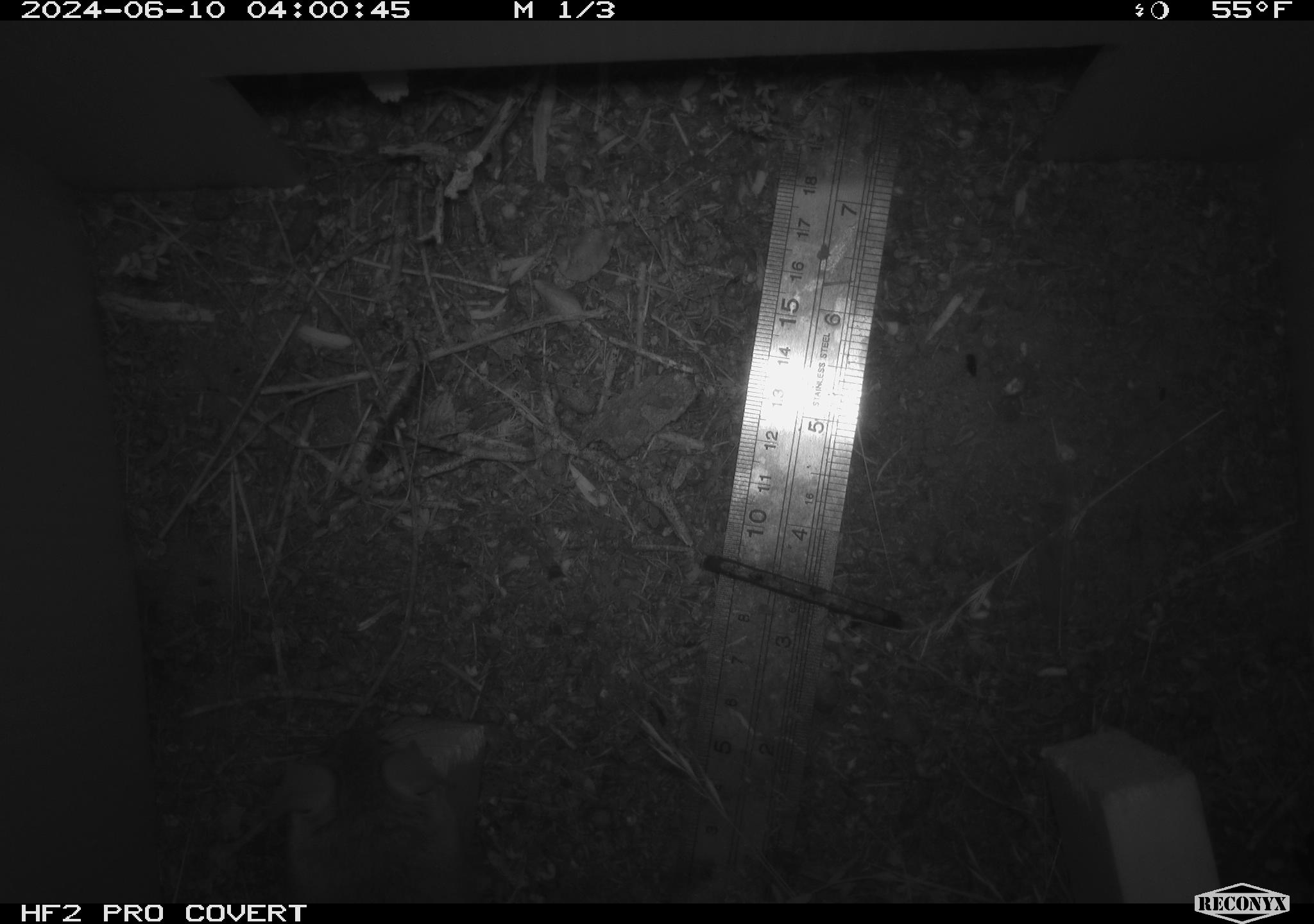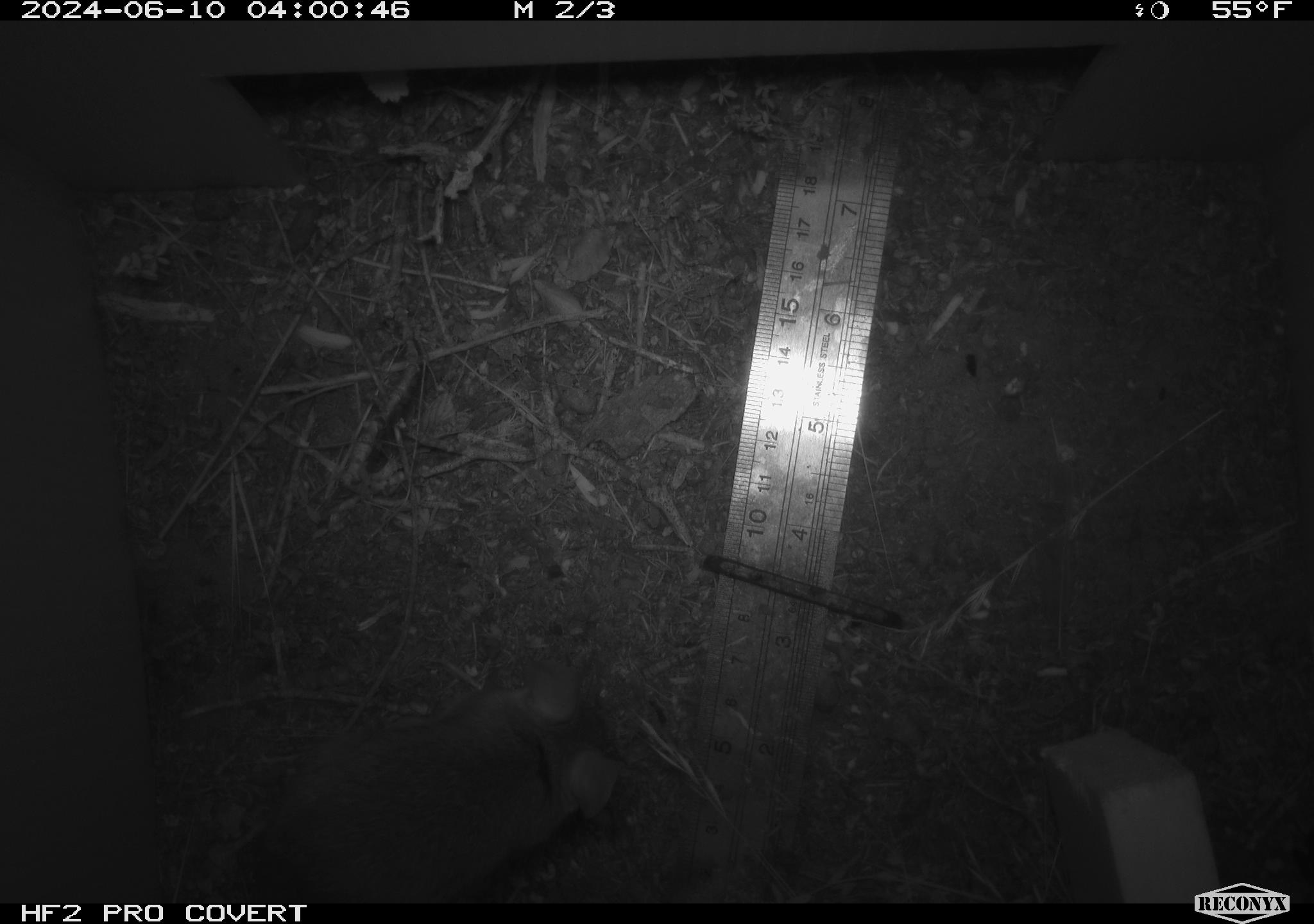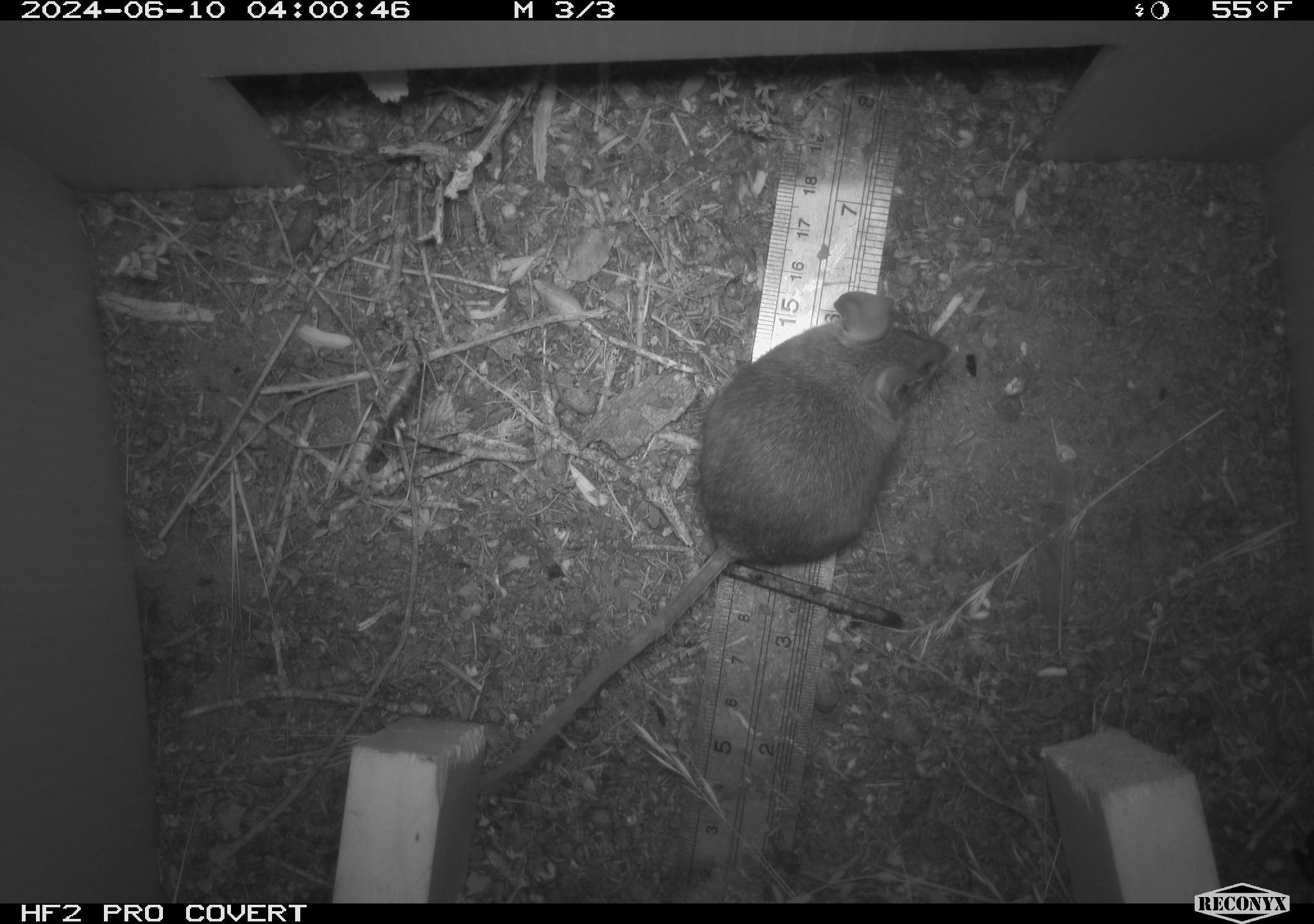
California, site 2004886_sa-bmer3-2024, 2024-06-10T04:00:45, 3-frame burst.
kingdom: Animalia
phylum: Chordata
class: Mammalia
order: Rodentia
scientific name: Rodentia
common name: mouse species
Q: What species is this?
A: Mouse species (Rodentia).